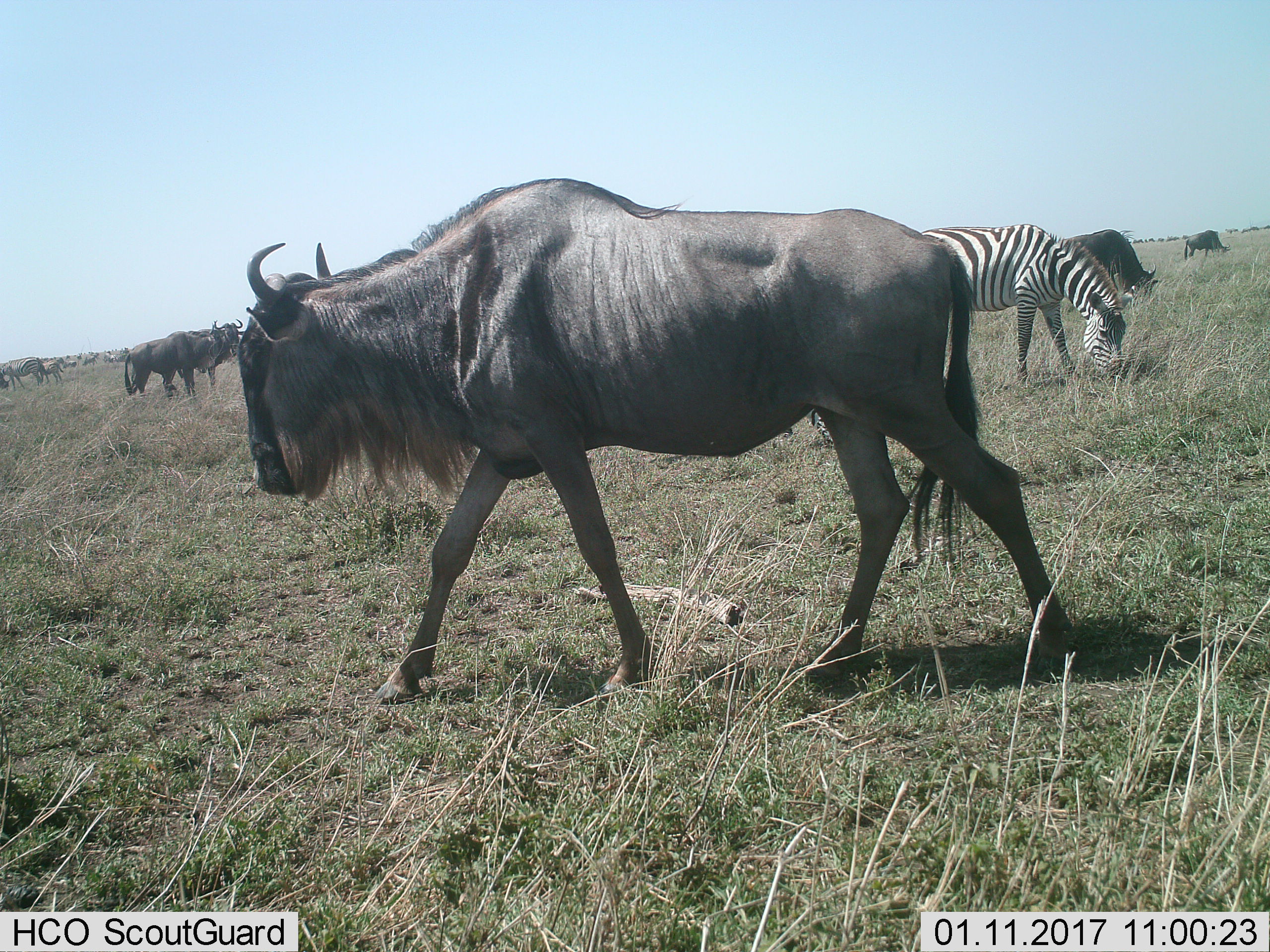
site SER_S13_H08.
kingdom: Animalia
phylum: Chordata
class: Mammalia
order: Artiodactyla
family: Bovidae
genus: Connochaetes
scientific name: Connochaetes taurinus taurinus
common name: blue wildebeest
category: wildebeestblue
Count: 5.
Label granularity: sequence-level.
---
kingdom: Animalia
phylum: Chordata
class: Mammalia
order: Perissodactyla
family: Equidae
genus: Equus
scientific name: Equus quagga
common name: plains zebra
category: zebraplains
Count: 2.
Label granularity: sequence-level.